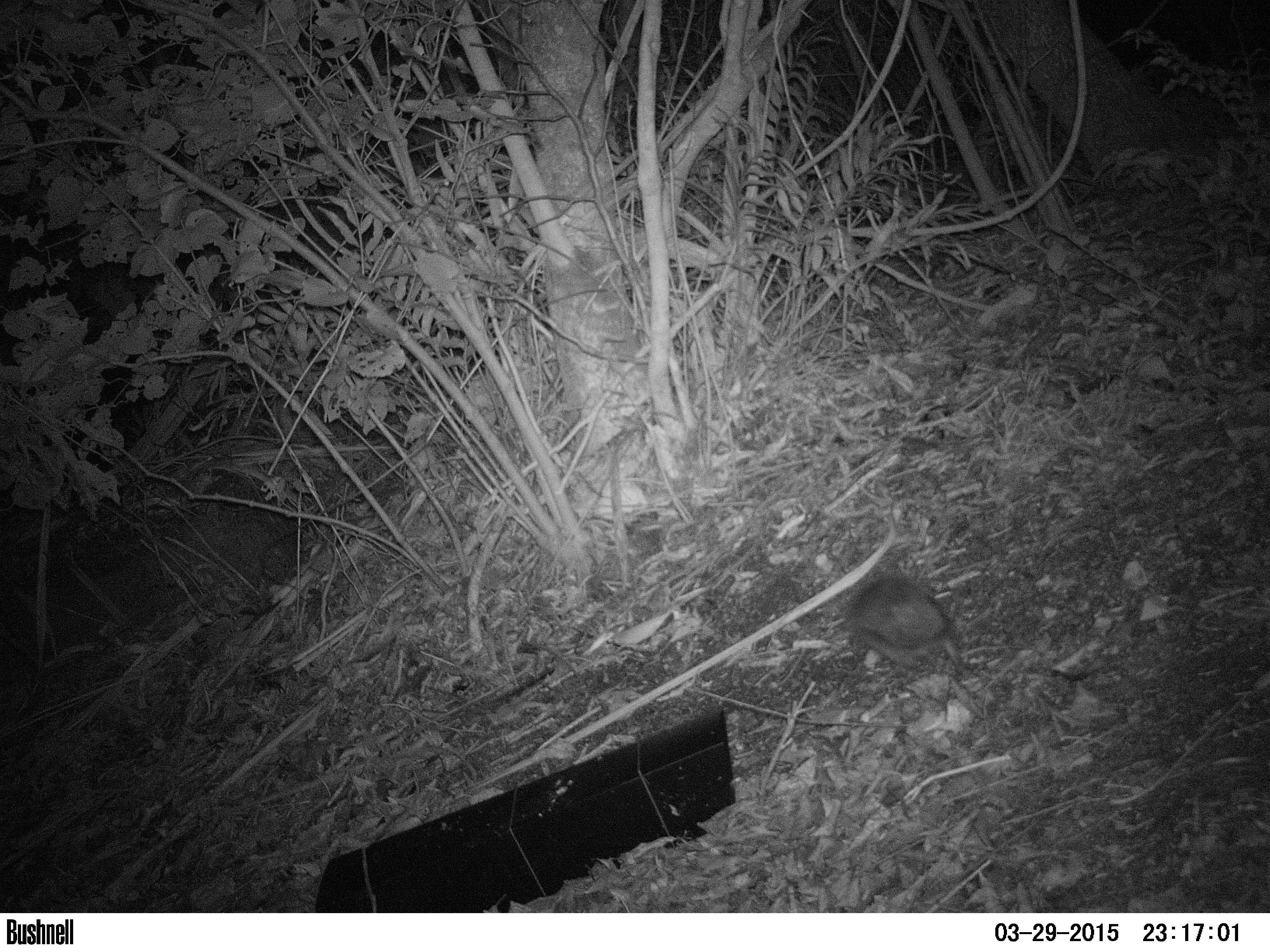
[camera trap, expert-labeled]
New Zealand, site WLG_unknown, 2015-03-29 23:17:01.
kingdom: Animalia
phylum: Chordata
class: Mammalia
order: Eulipotyphla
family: Erinaceidae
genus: Erinaceus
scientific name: Erinaceus europaeus europaeus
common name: european hedgehog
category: hedgehog